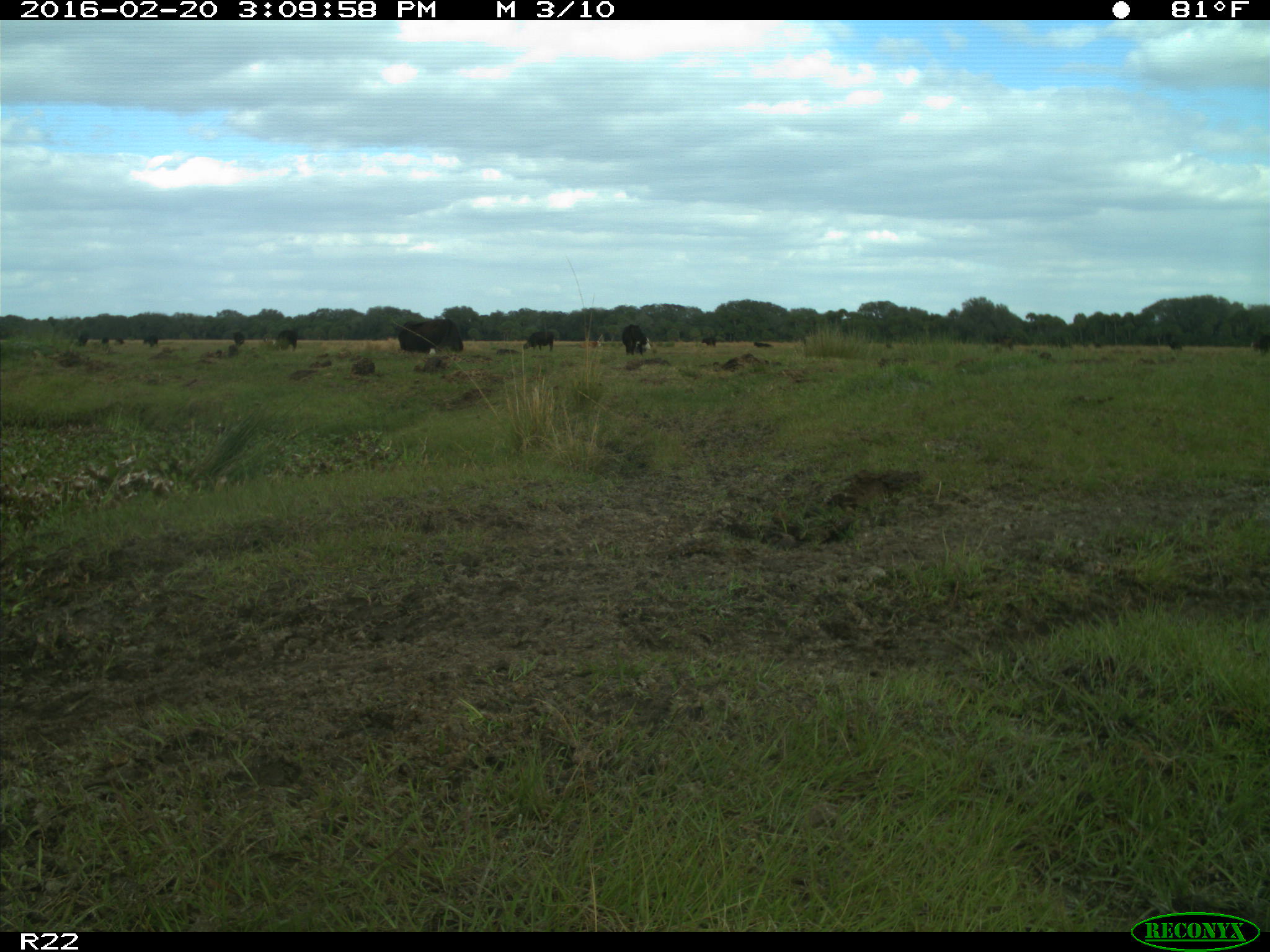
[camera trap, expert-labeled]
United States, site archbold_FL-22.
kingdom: Animalia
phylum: Chordata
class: Mammalia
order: Artiodactyla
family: Bovidae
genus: Bos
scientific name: Bos taurus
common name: domestic cow